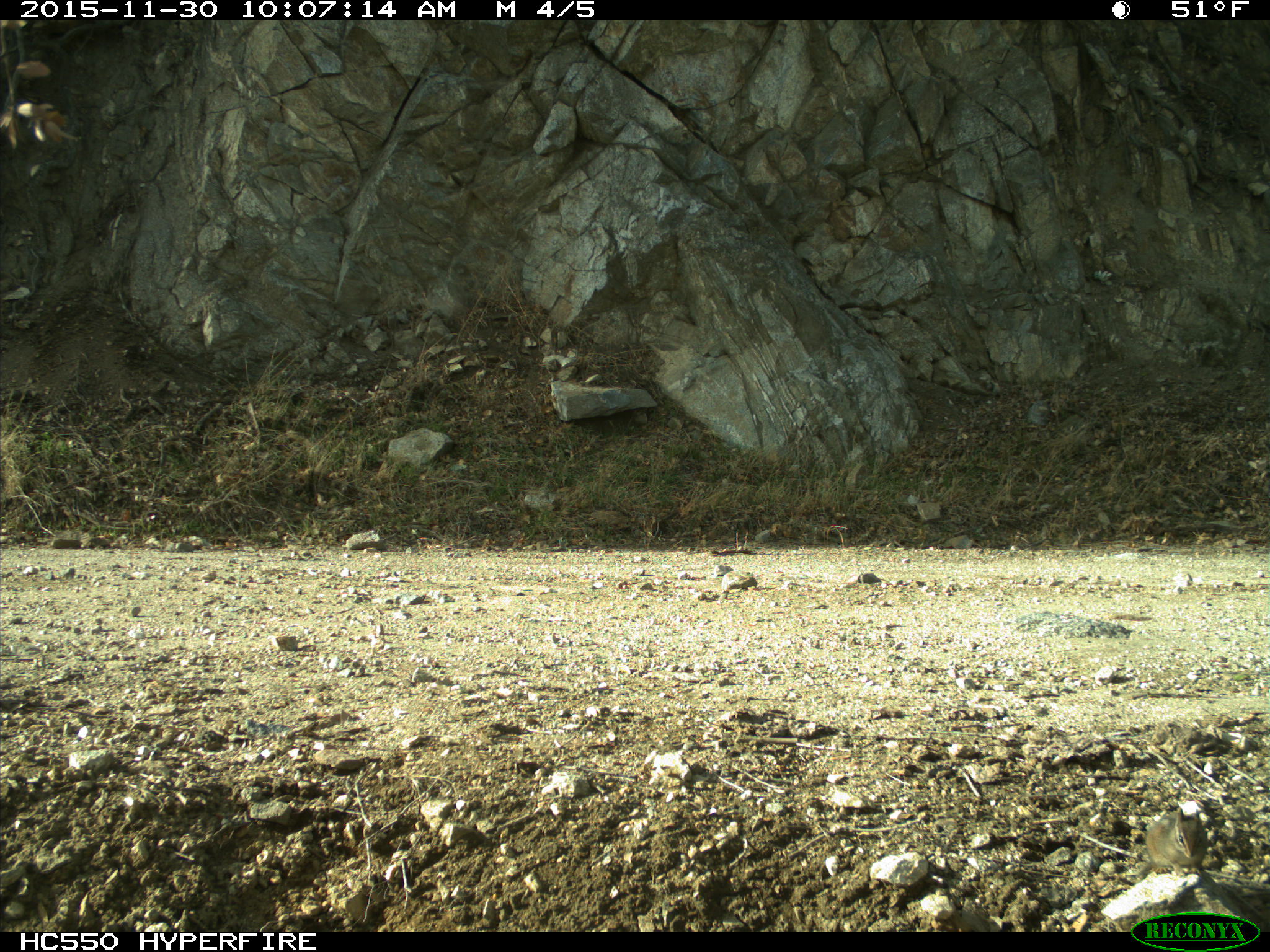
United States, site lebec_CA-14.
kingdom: Animalia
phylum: Chordata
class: Mammalia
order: Rodentia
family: Sciuridae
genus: Tamias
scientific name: Tamias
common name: chipmunk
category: unidentified chipmunk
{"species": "unidentified chipmunk (chipmunk) (Tamias)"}